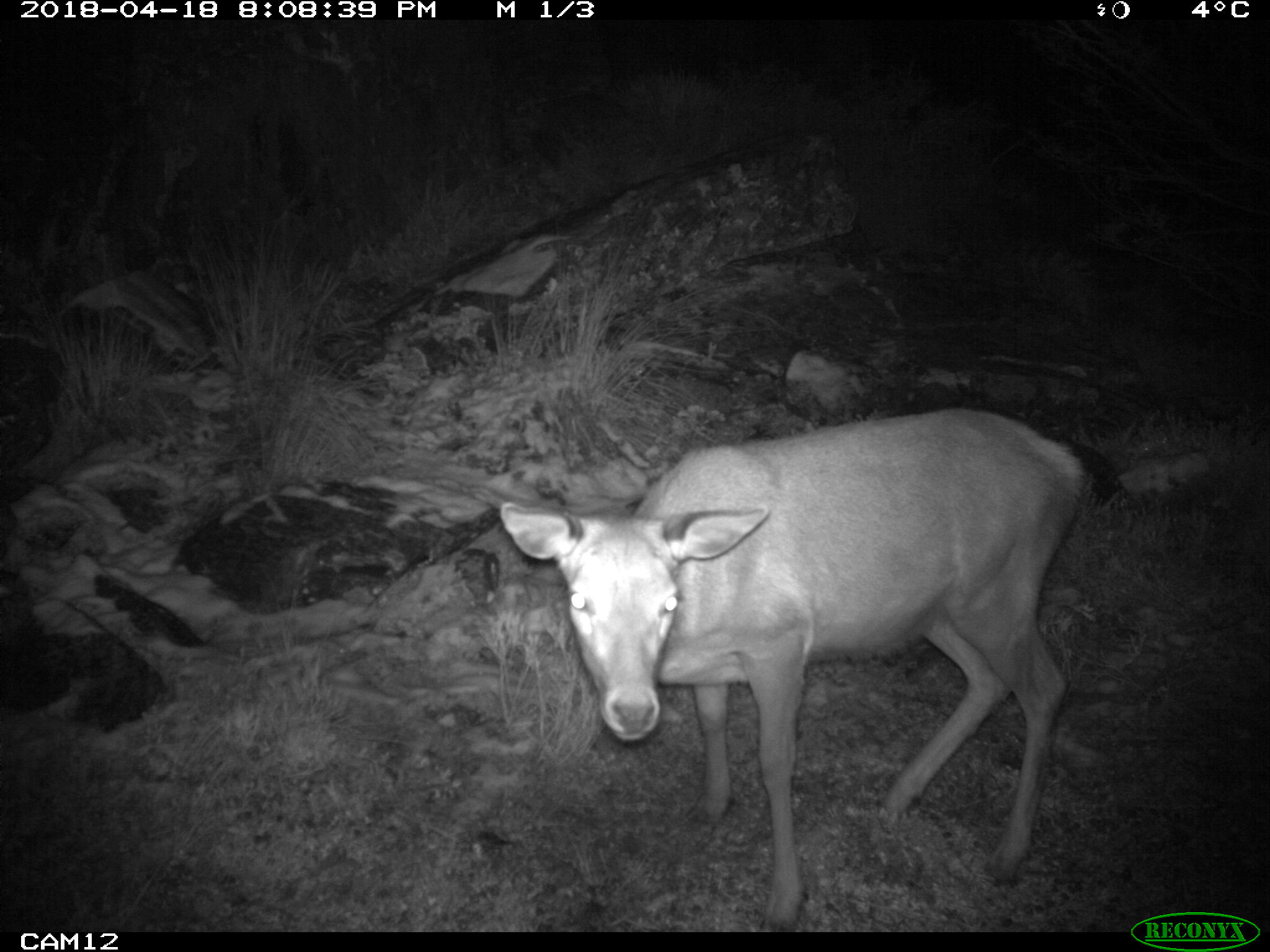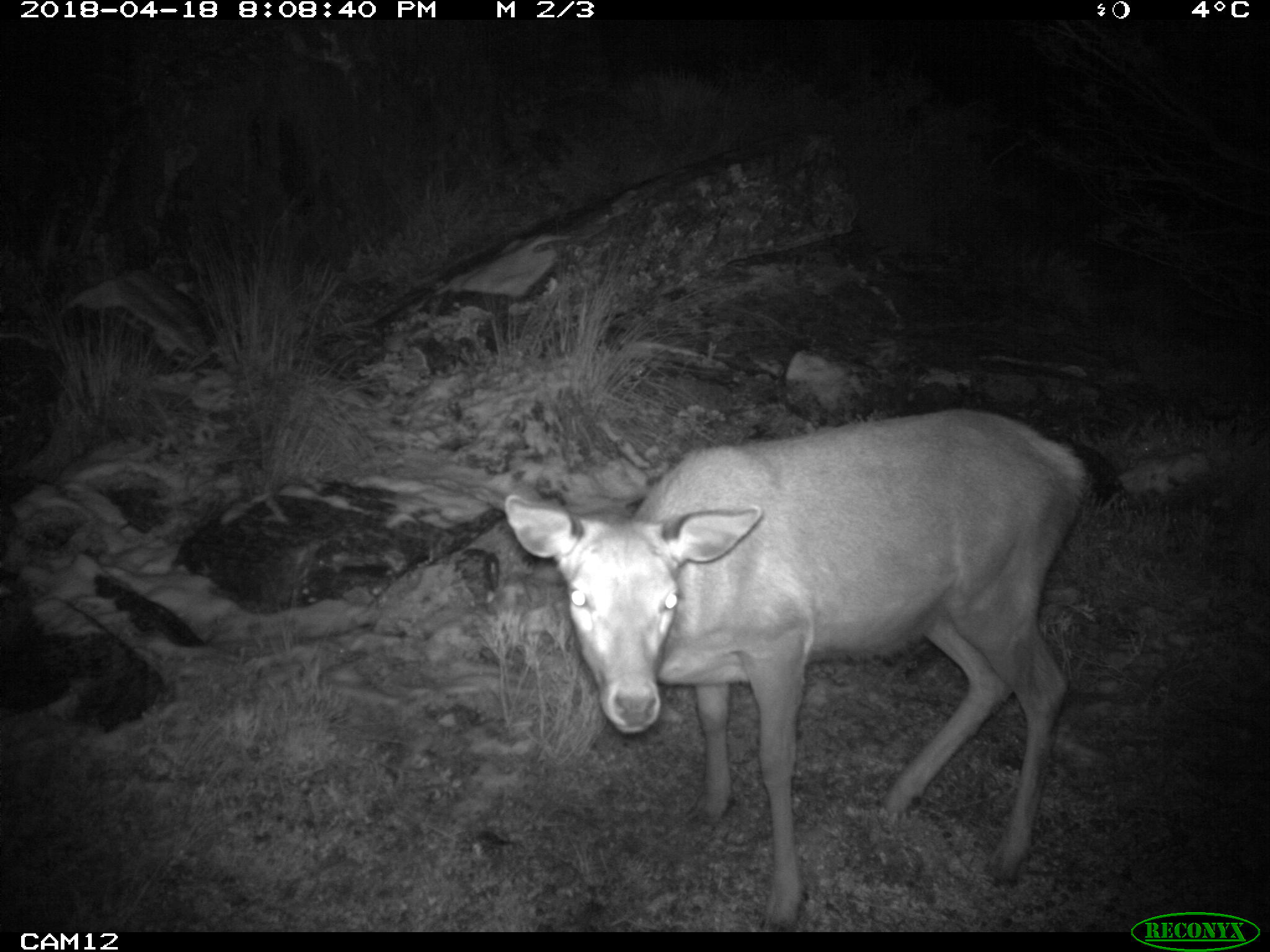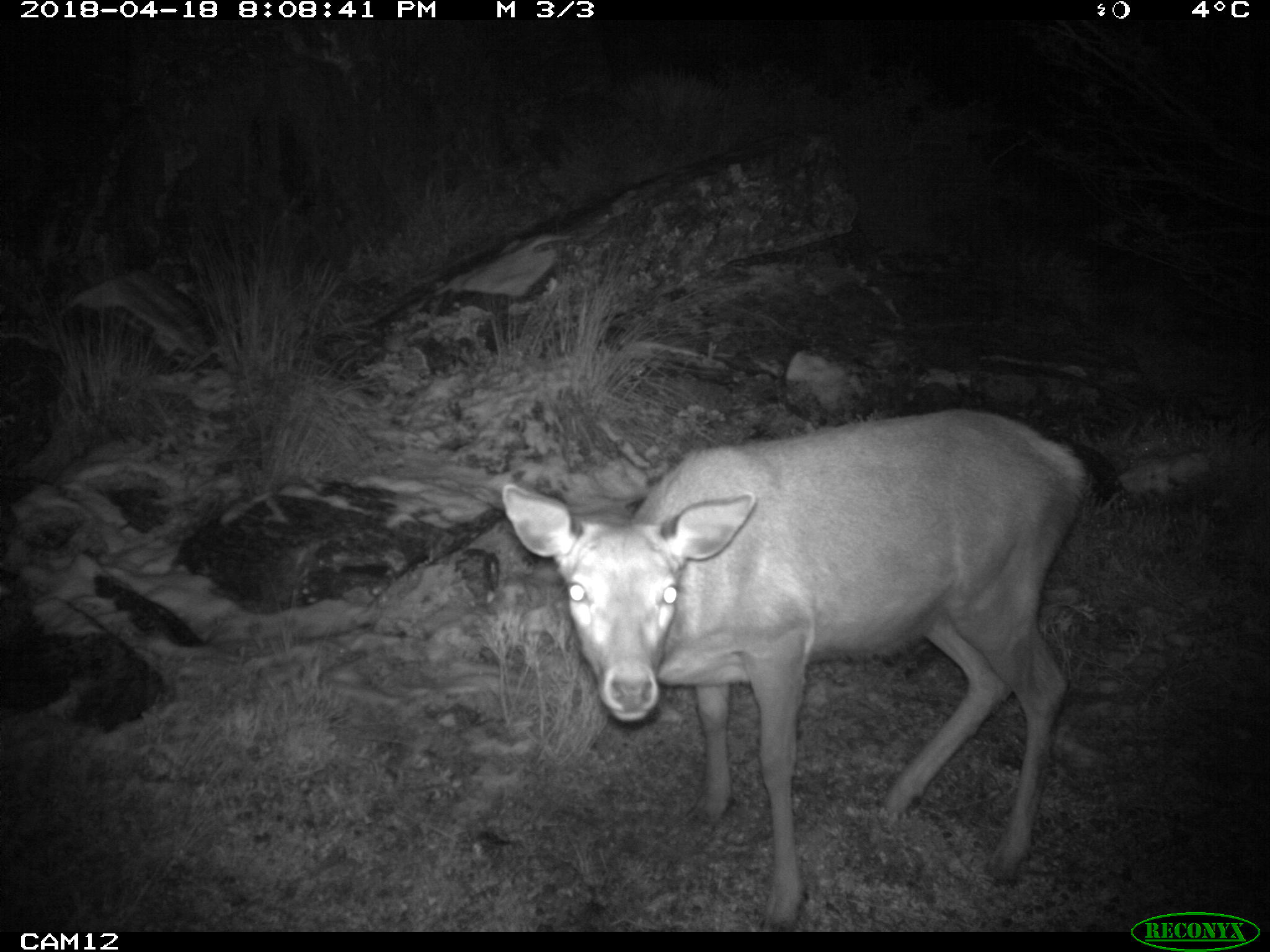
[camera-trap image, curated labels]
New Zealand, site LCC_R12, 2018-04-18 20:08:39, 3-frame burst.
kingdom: Animalia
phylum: Chordata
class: Mammalia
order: Artiodactyla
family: Cervidae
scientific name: Cervidae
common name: deer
Deer (Cervidae).